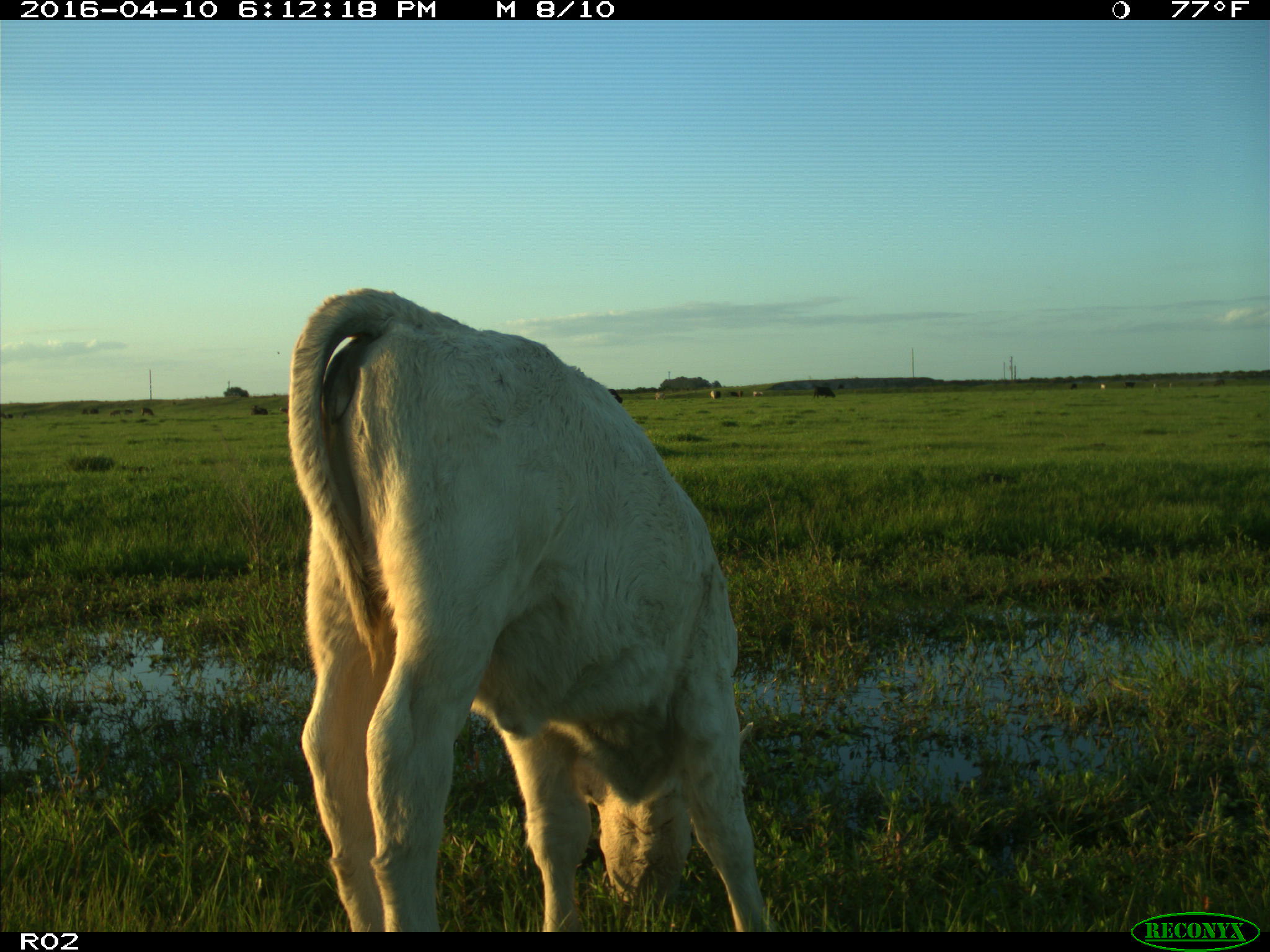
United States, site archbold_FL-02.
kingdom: Animalia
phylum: Chordata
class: Mammalia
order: Artiodactyla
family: Bovidae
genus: Bos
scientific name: Bos taurus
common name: domestic cow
Bos taurus (domestic cow).